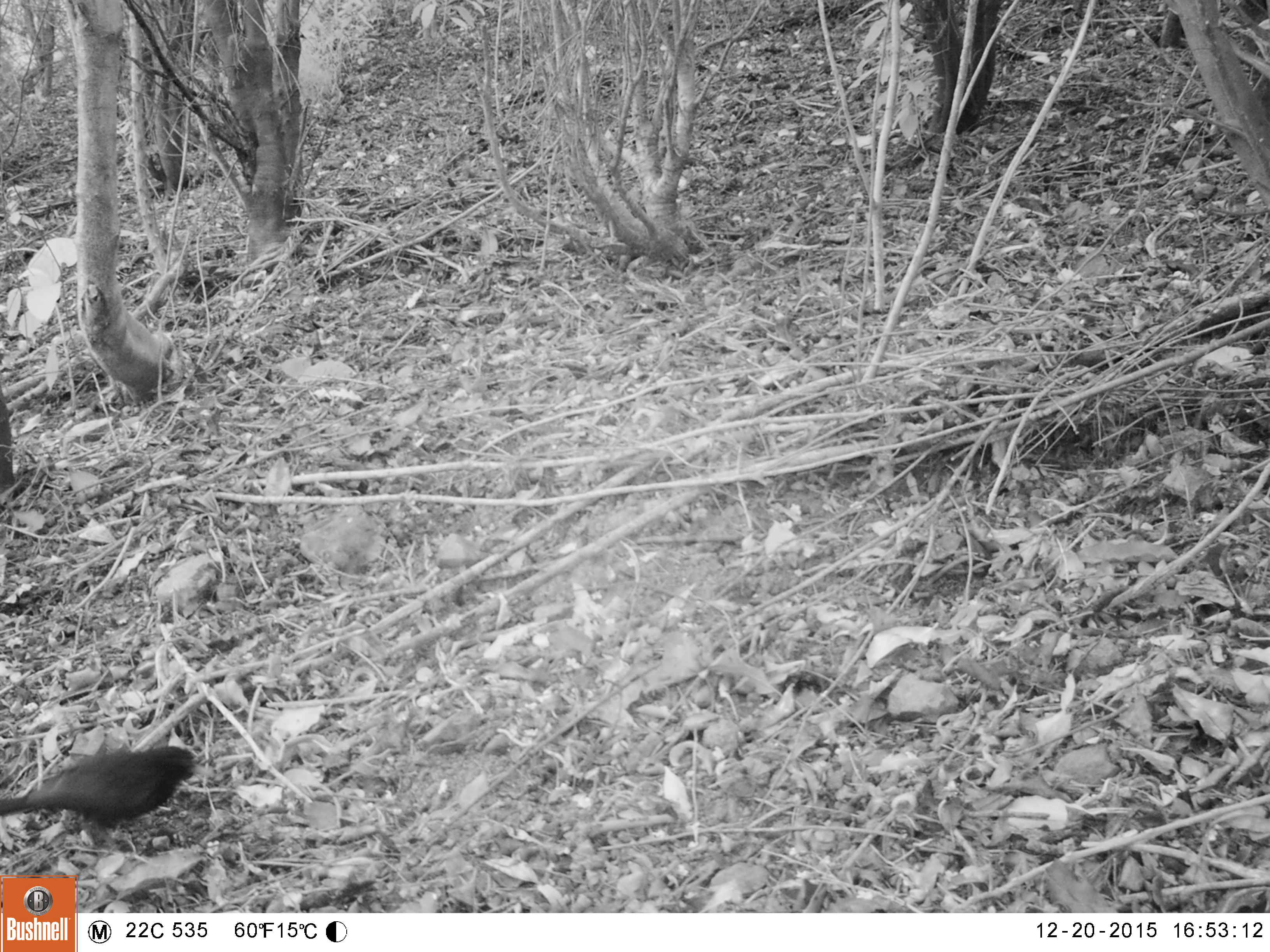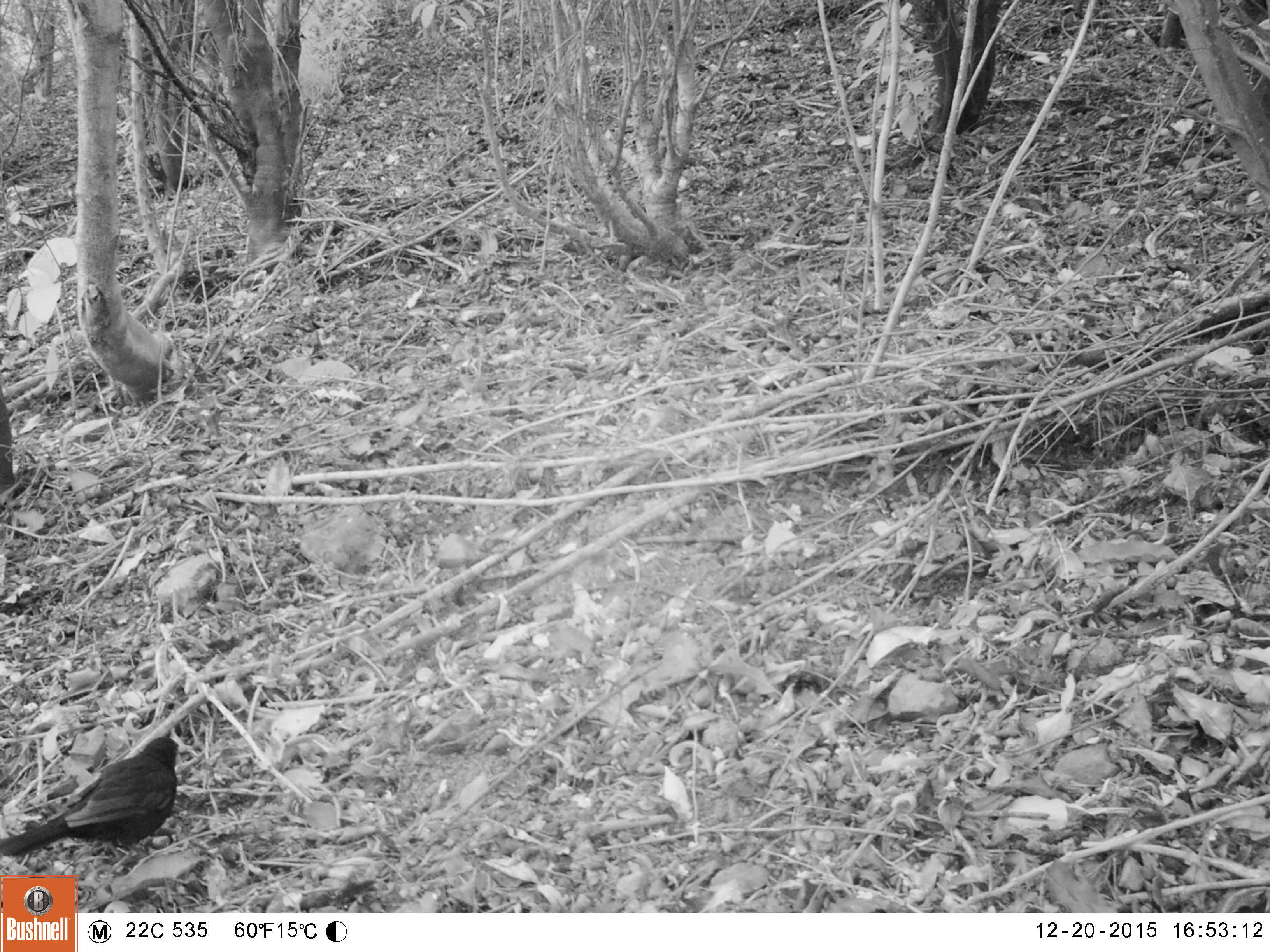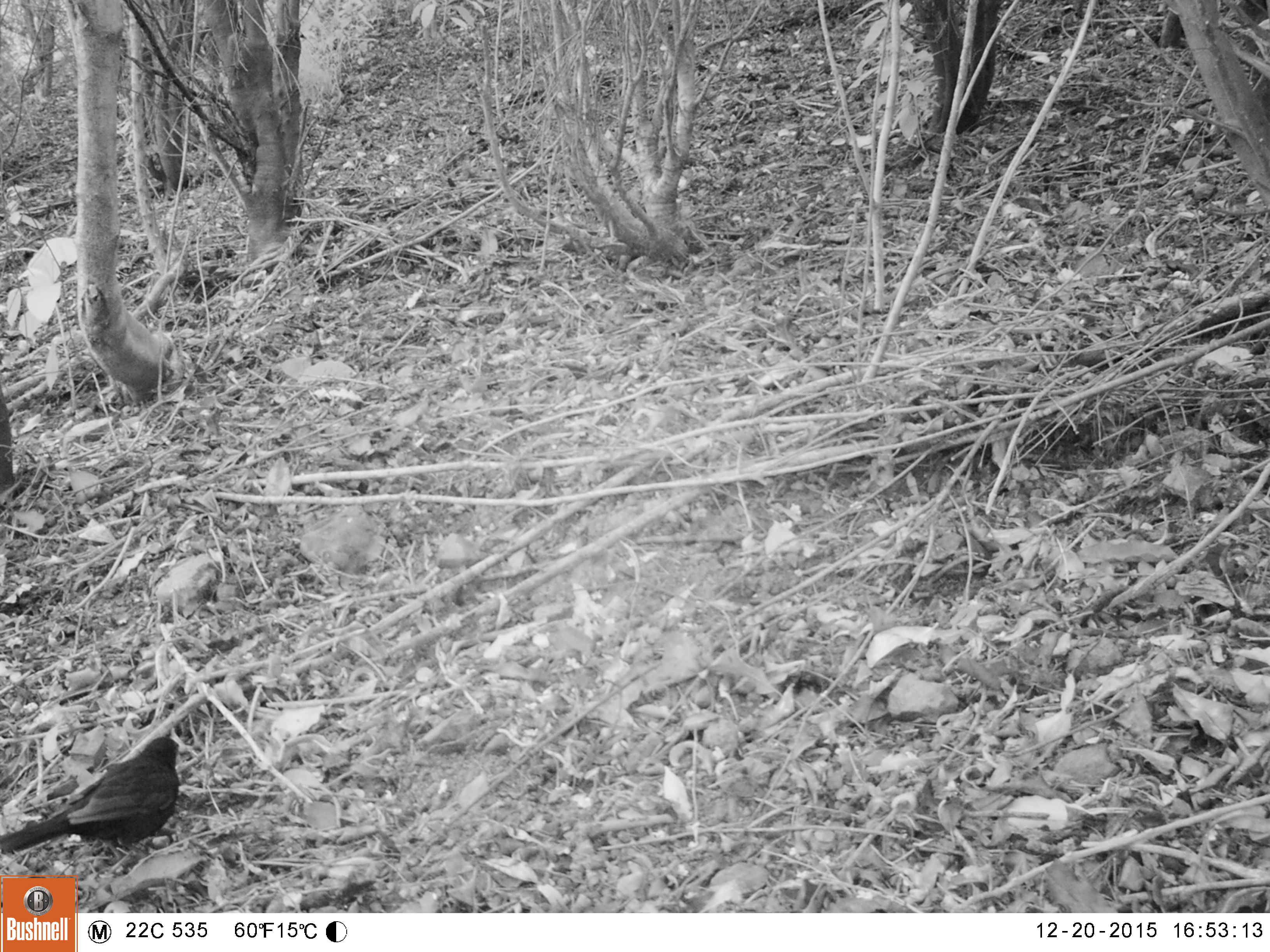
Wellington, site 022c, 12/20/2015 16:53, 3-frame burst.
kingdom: Animalia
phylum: Chordata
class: Aves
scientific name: Aves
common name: bird